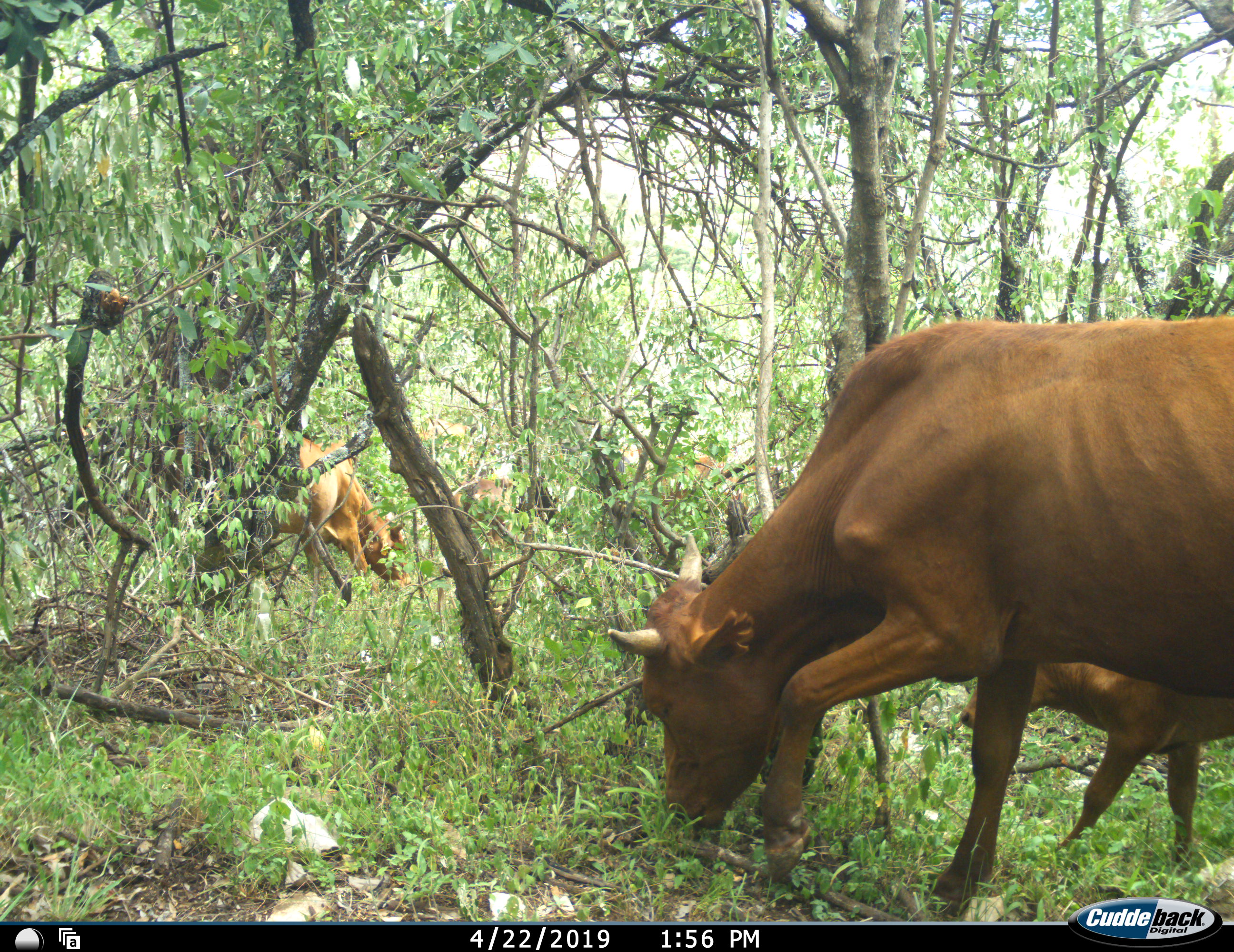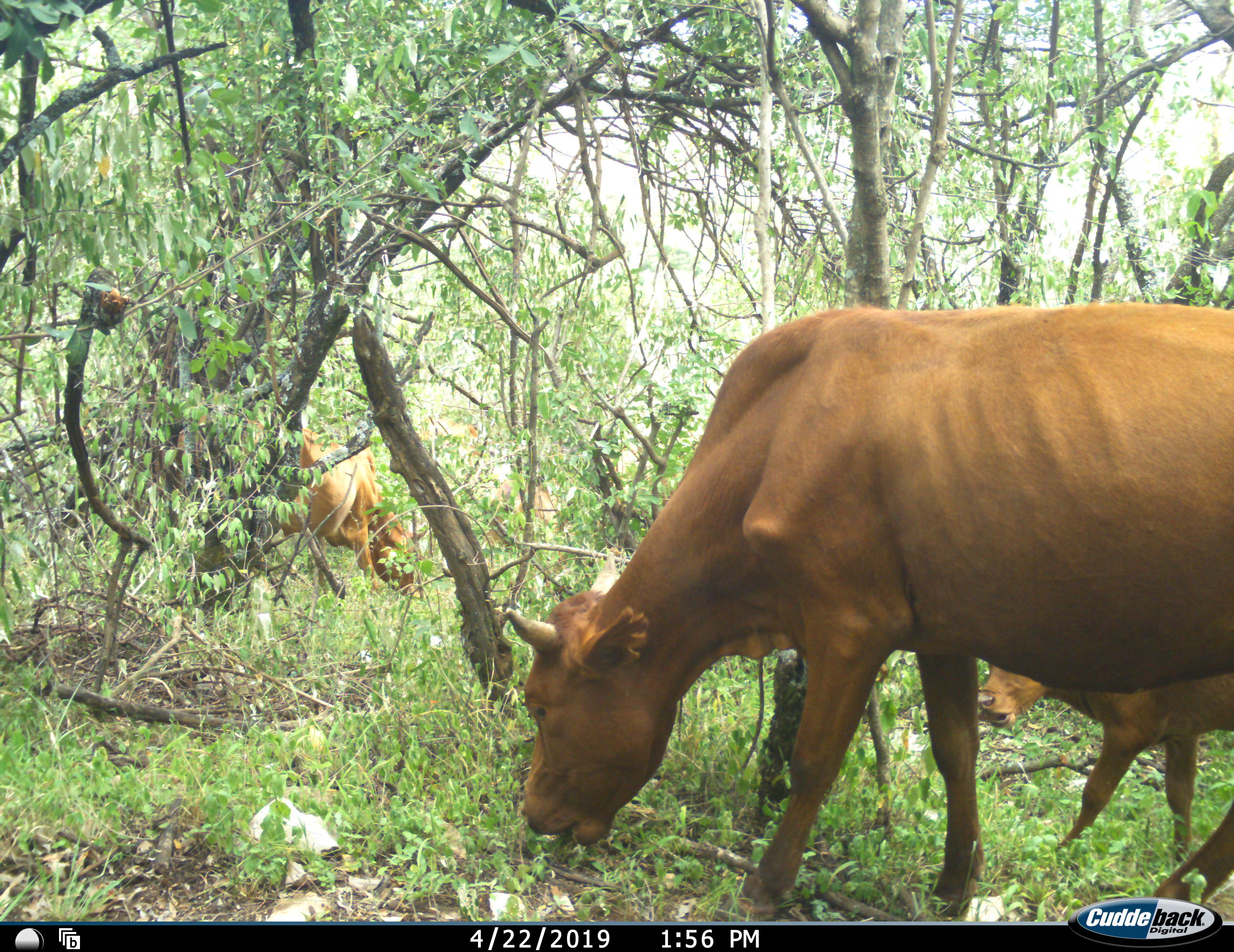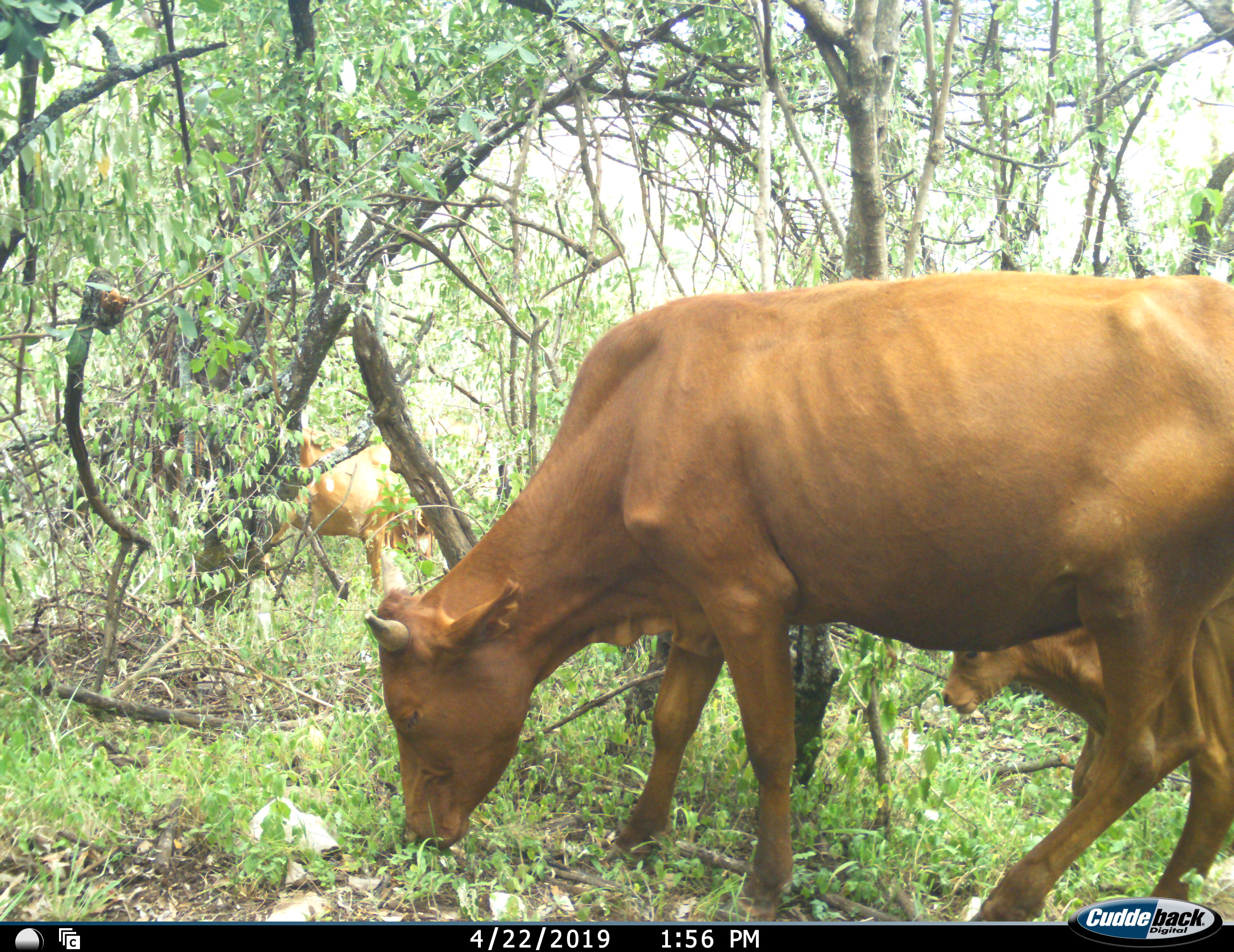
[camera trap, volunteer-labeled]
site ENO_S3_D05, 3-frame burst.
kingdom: Animalia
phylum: Chordata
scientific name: Vertebrata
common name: domestic animal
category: domesticanimal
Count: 3.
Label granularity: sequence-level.